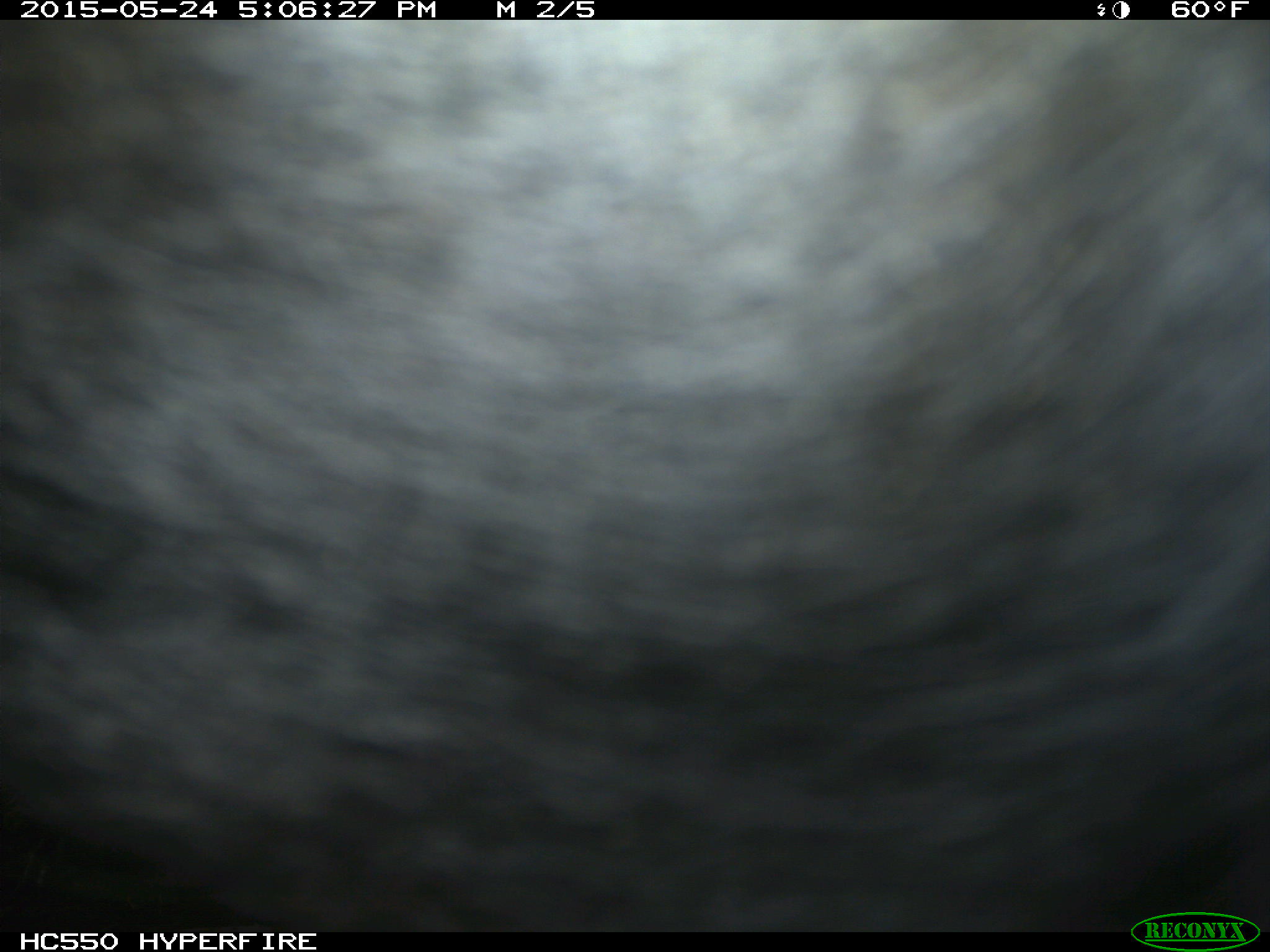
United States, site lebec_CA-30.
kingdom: Animalia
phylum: Chordata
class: Mammalia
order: Artiodactyla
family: Bovidae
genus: Bos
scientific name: Bos taurus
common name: domestic cow